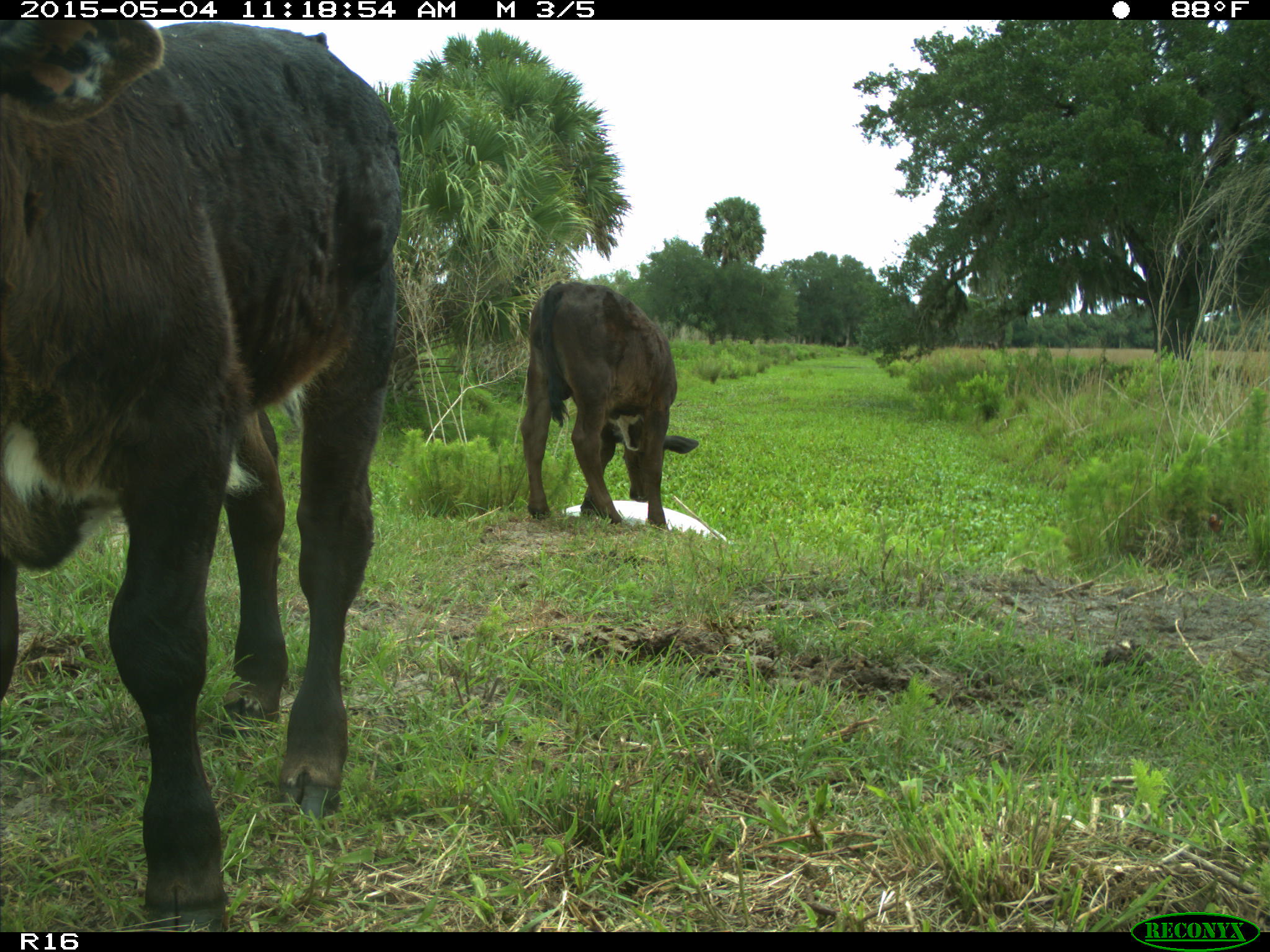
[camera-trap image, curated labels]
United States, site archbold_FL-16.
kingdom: Animalia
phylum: Chordata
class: Mammalia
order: Artiodactyla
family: Bovidae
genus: Bos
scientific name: Bos taurus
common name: domestic cow